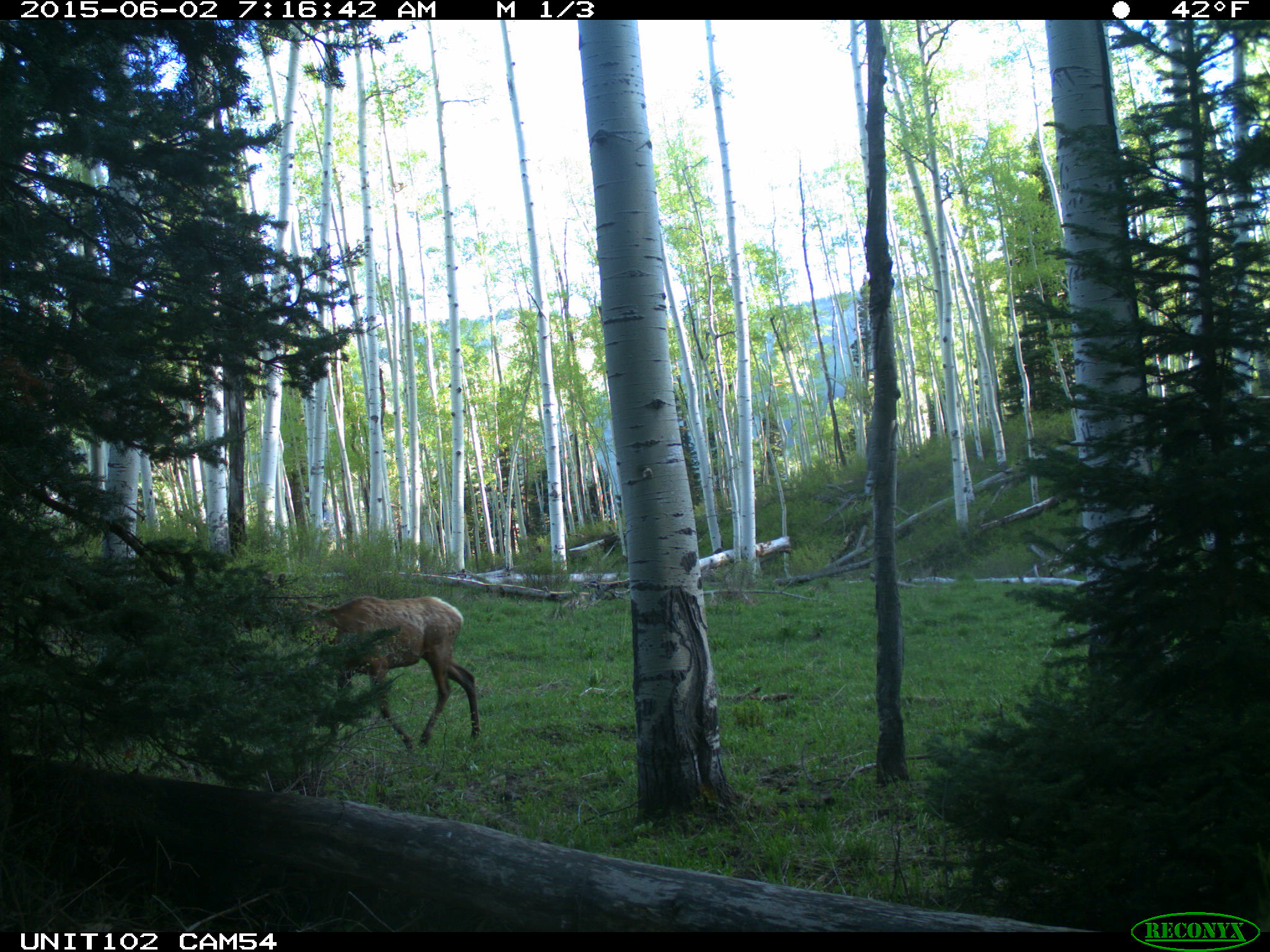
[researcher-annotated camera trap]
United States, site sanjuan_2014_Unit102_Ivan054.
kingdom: Animalia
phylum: Chordata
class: Mammalia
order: Artiodactyla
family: Cervidae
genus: Cervus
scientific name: Cervus elaphus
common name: red deer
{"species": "Cervus elaphus (red deer)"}